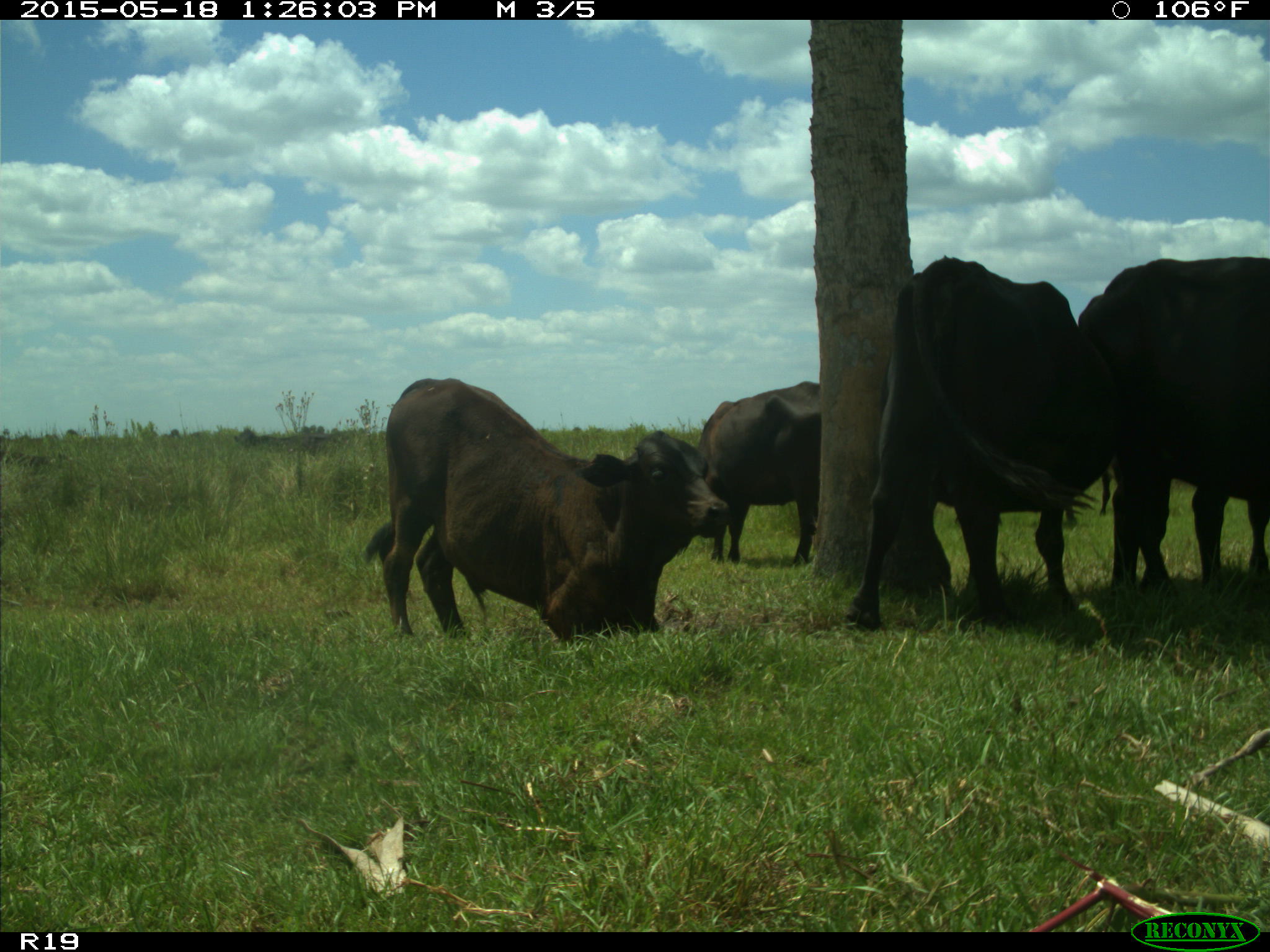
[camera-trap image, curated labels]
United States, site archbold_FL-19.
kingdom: Animalia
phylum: Chordata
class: Mammalia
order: Artiodactyla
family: Bovidae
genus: Bos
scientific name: Bos taurus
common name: domestic cow